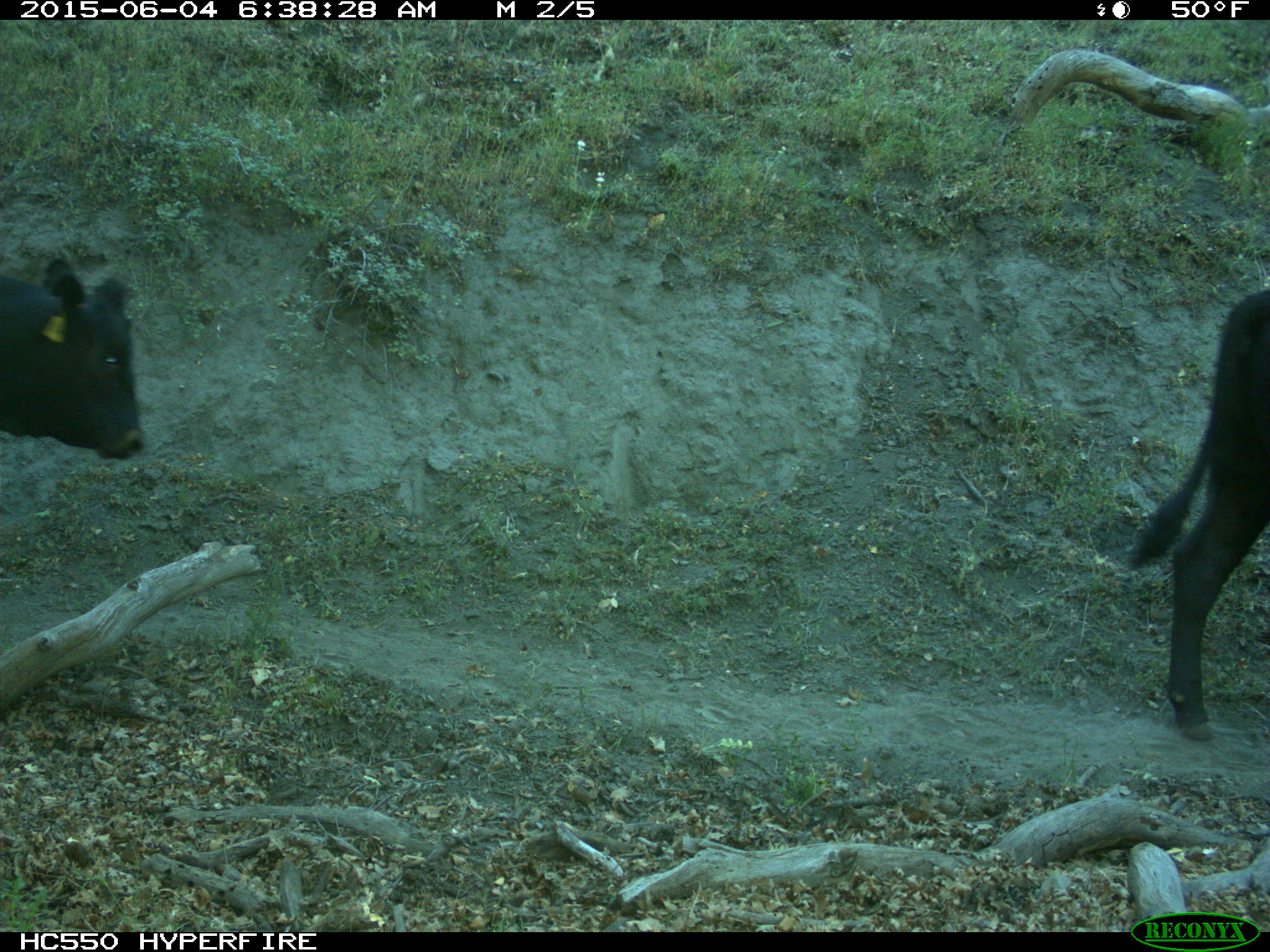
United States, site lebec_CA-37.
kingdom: Animalia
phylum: Chordata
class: Mammalia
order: Artiodactyla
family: Bovidae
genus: Bos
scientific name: Bos taurus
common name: domestic cow